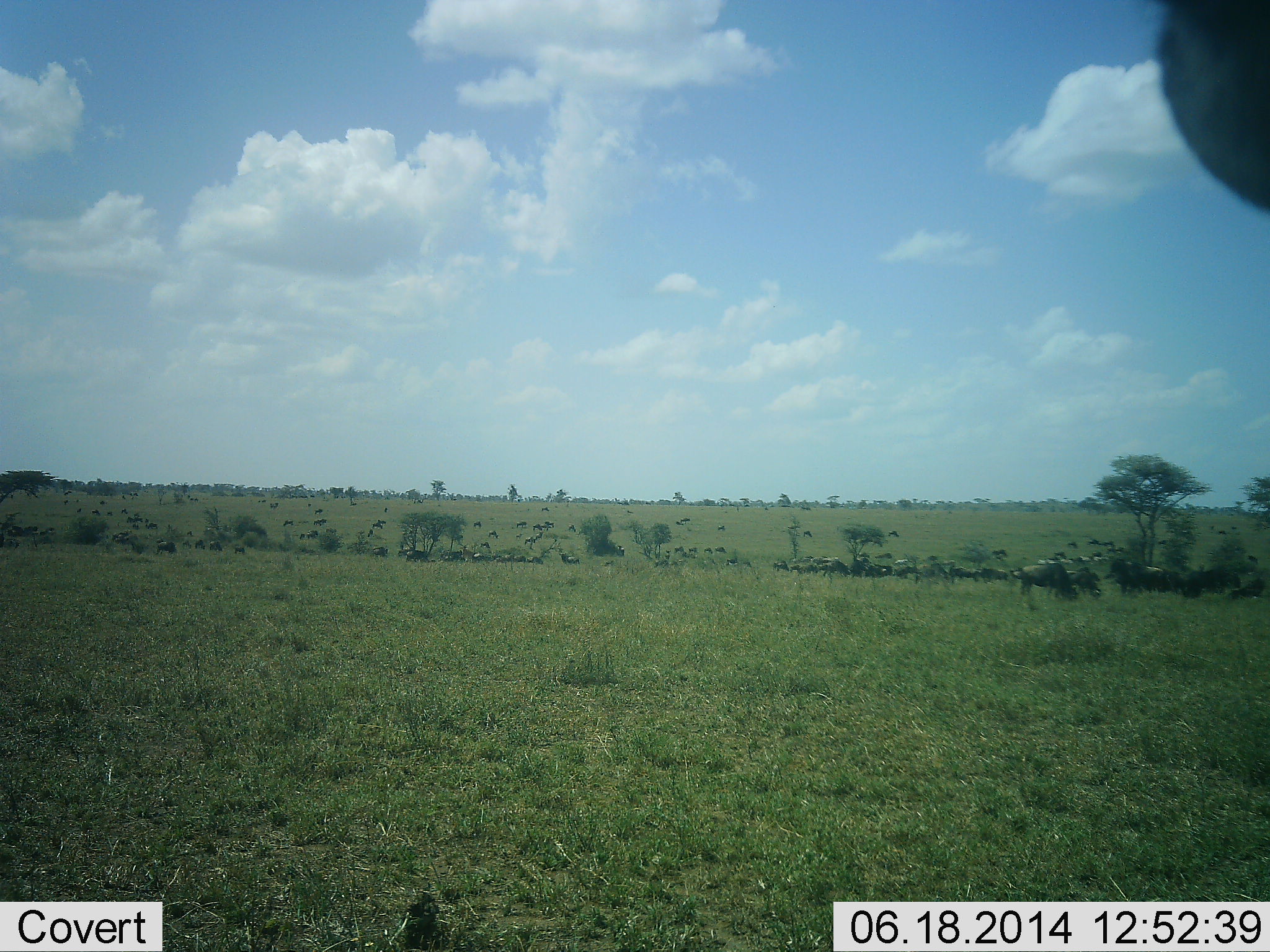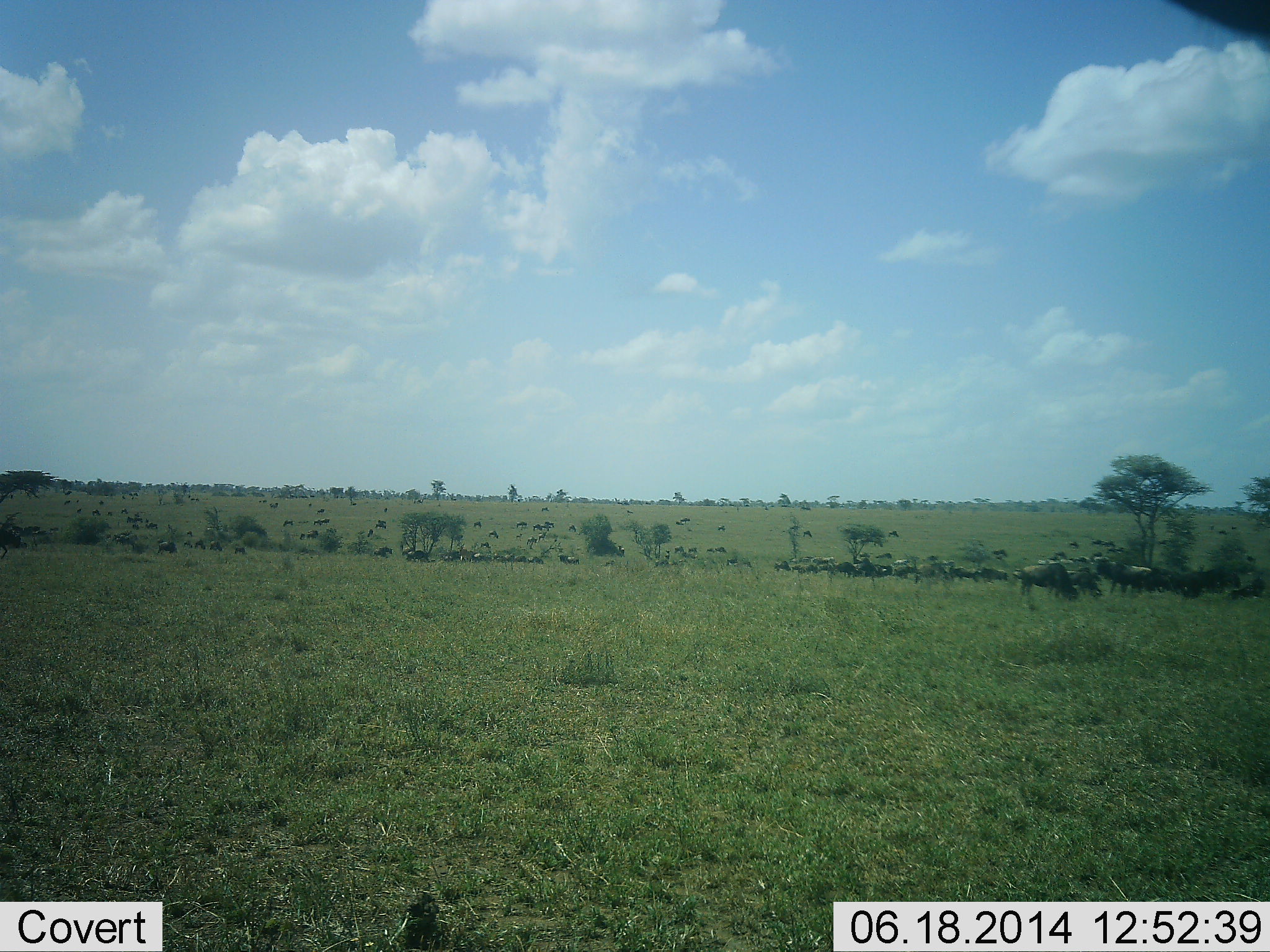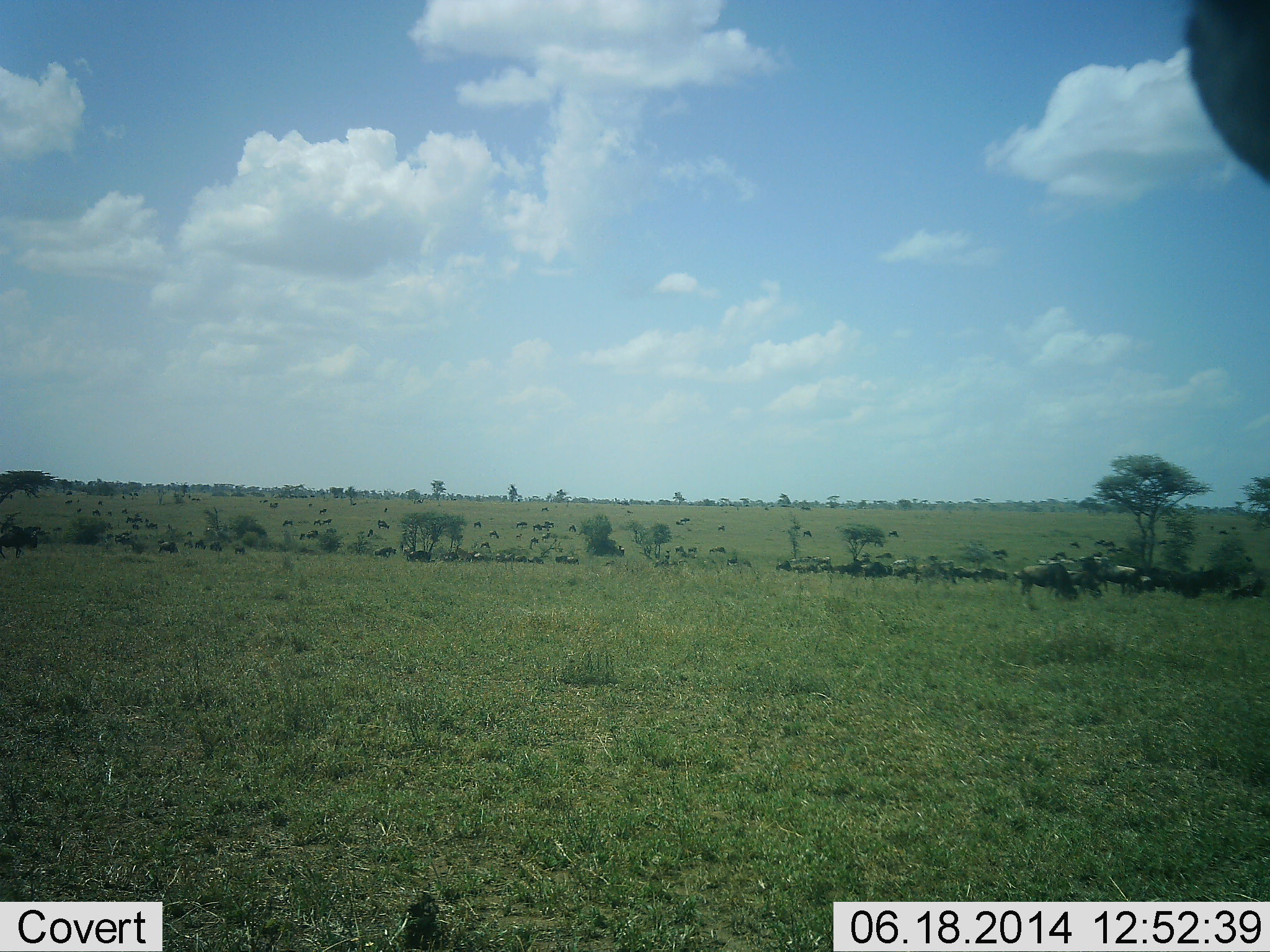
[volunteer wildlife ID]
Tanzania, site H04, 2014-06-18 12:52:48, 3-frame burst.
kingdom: Animalia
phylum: Chordata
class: Mammalia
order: Artiodactyla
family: Bovidae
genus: Connochaetes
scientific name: Connochaetes taurinus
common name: blue wildebeest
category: wildebeest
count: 51+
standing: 50%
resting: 10%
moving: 60%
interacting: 0%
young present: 0%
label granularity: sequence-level